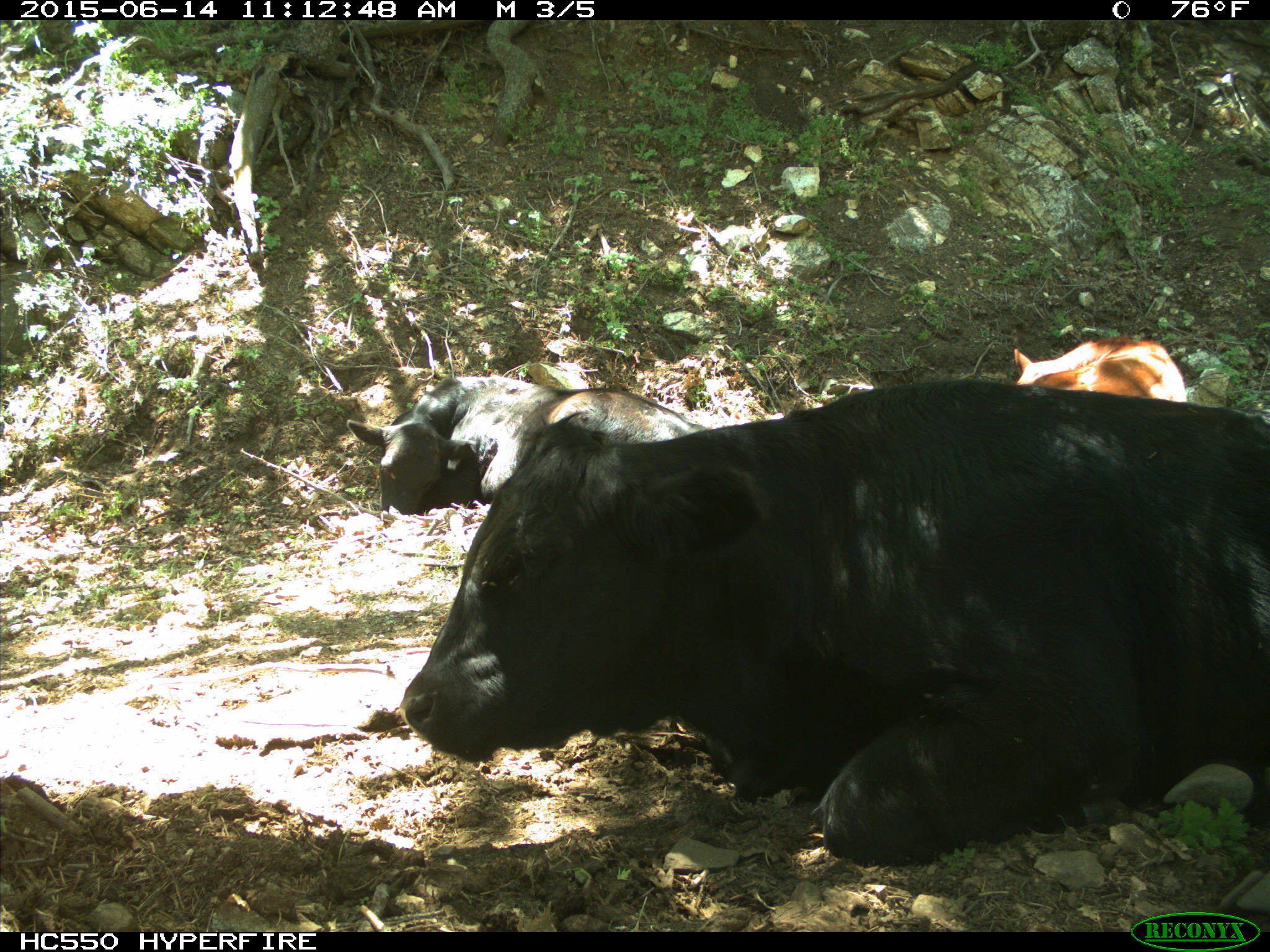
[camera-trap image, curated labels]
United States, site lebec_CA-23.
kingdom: Animalia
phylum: Chordata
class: Mammalia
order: Artiodactyla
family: Bovidae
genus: Bos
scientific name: Bos taurus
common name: domestic cow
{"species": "Bos taurus (domestic cow)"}